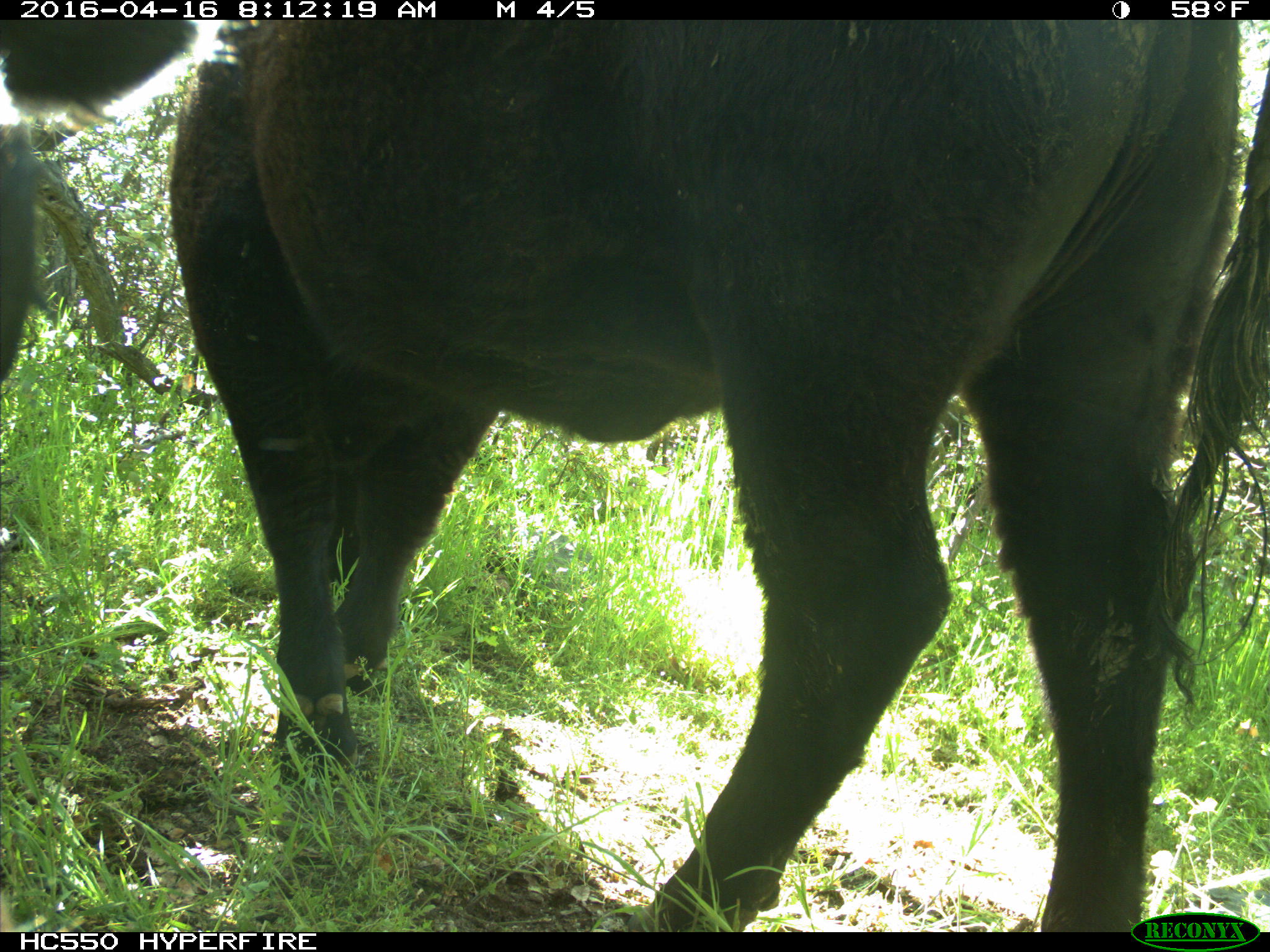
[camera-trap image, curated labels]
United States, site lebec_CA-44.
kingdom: Animalia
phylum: Chordata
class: Mammalia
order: Artiodactyla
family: Bovidae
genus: Bos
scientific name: Bos taurus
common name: domestic cow